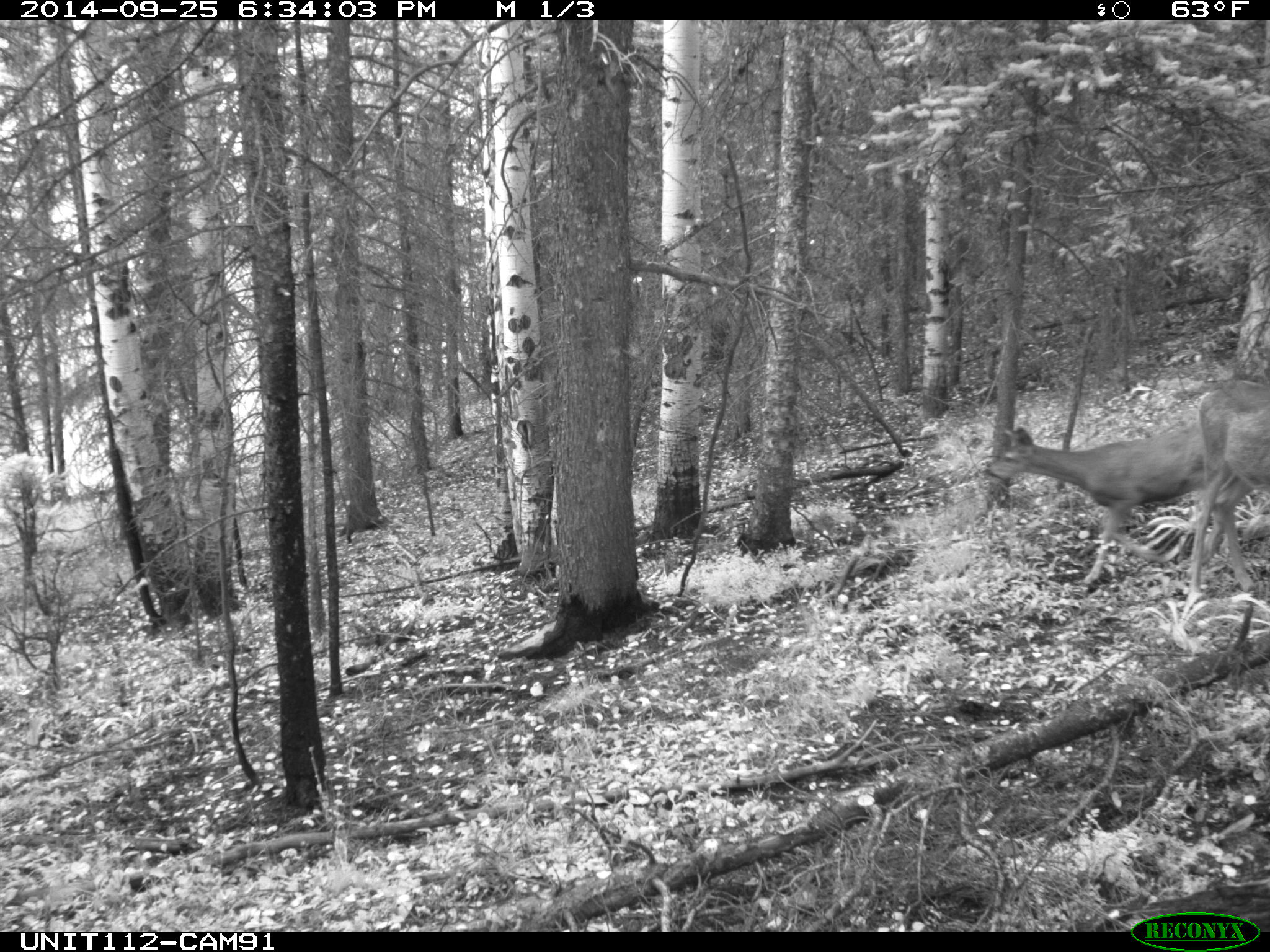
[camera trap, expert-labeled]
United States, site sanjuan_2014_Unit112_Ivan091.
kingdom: Animalia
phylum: Chordata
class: Mammalia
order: Artiodactyla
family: Cervidae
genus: Odocoileus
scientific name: Odocoileus hemionus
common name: mule deer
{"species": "Odocoileus hemionus (mule deer)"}